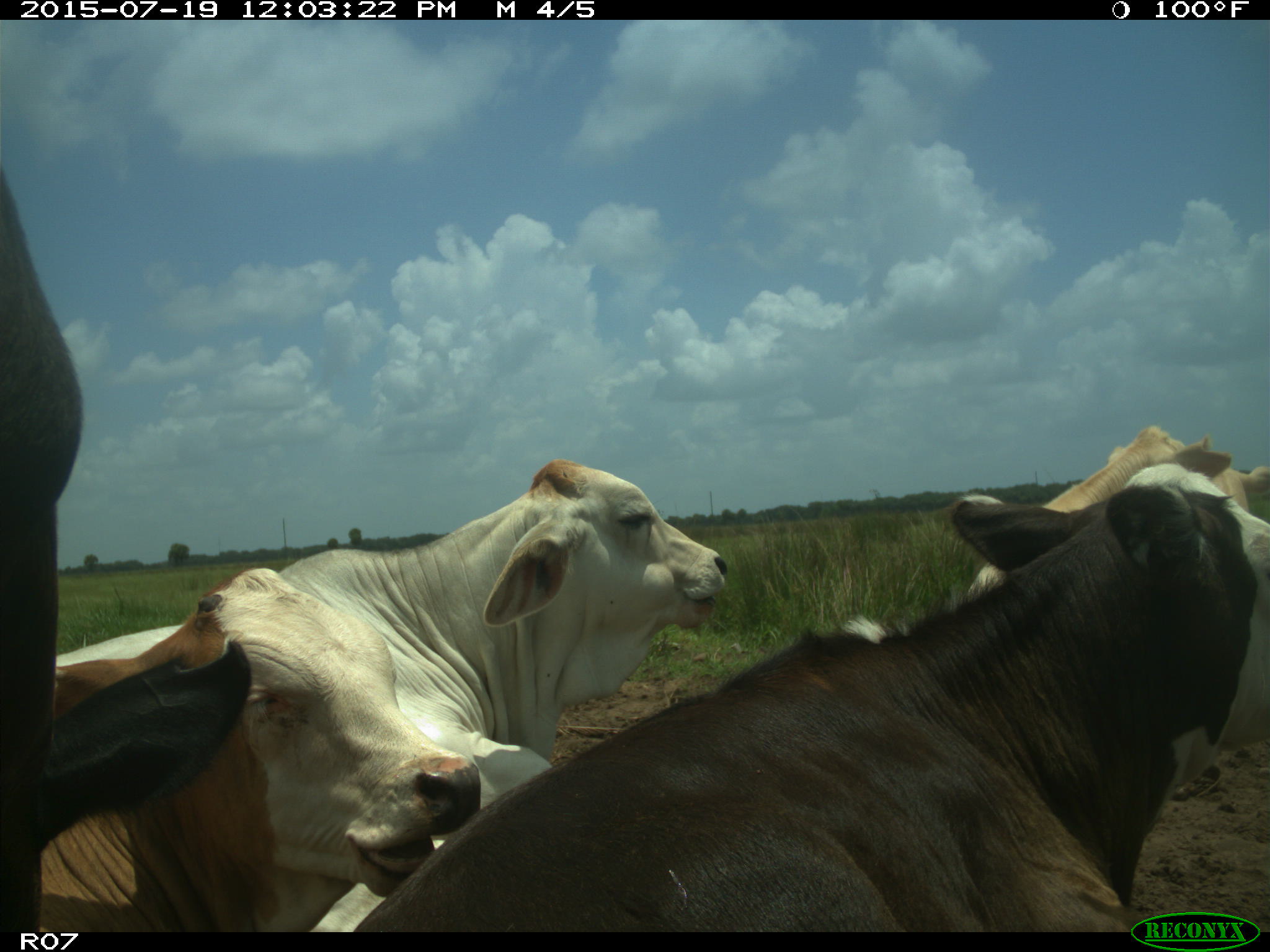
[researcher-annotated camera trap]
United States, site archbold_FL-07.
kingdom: Animalia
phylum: Chordata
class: Mammalia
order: Artiodactyla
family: Bovidae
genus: Bos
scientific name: Bos taurus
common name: domestic cow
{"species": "Bos taurus (domestic cow)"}